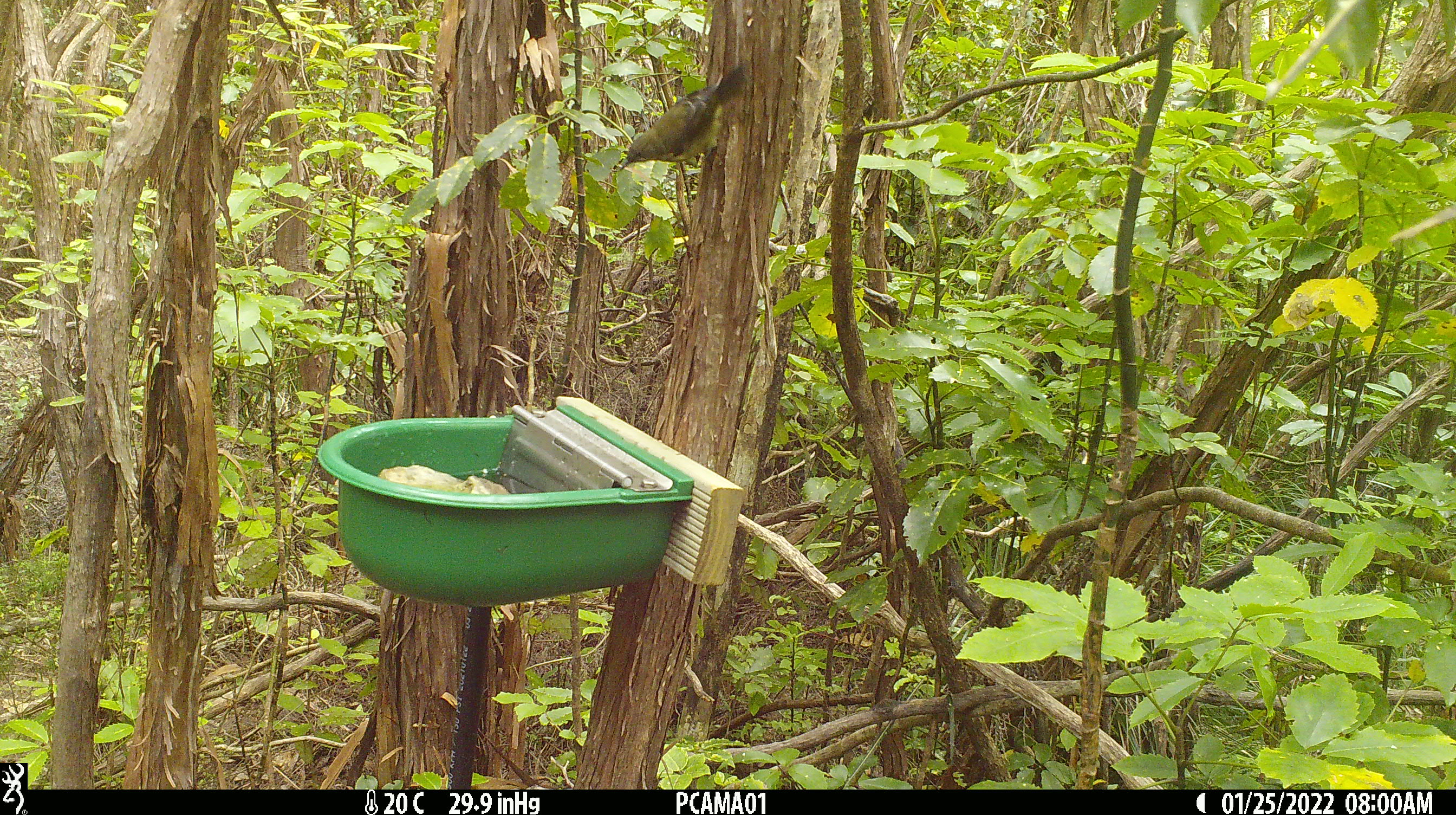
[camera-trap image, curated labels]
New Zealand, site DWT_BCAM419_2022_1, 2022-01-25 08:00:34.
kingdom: Animalia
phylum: Chordata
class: Aves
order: Passeriformes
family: Meliphagidae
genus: Anthornis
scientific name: Anthornis melanura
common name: new zealand bellbird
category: bellbird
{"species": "bellbird (new zealand bellbird) (Anthornis melanura)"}